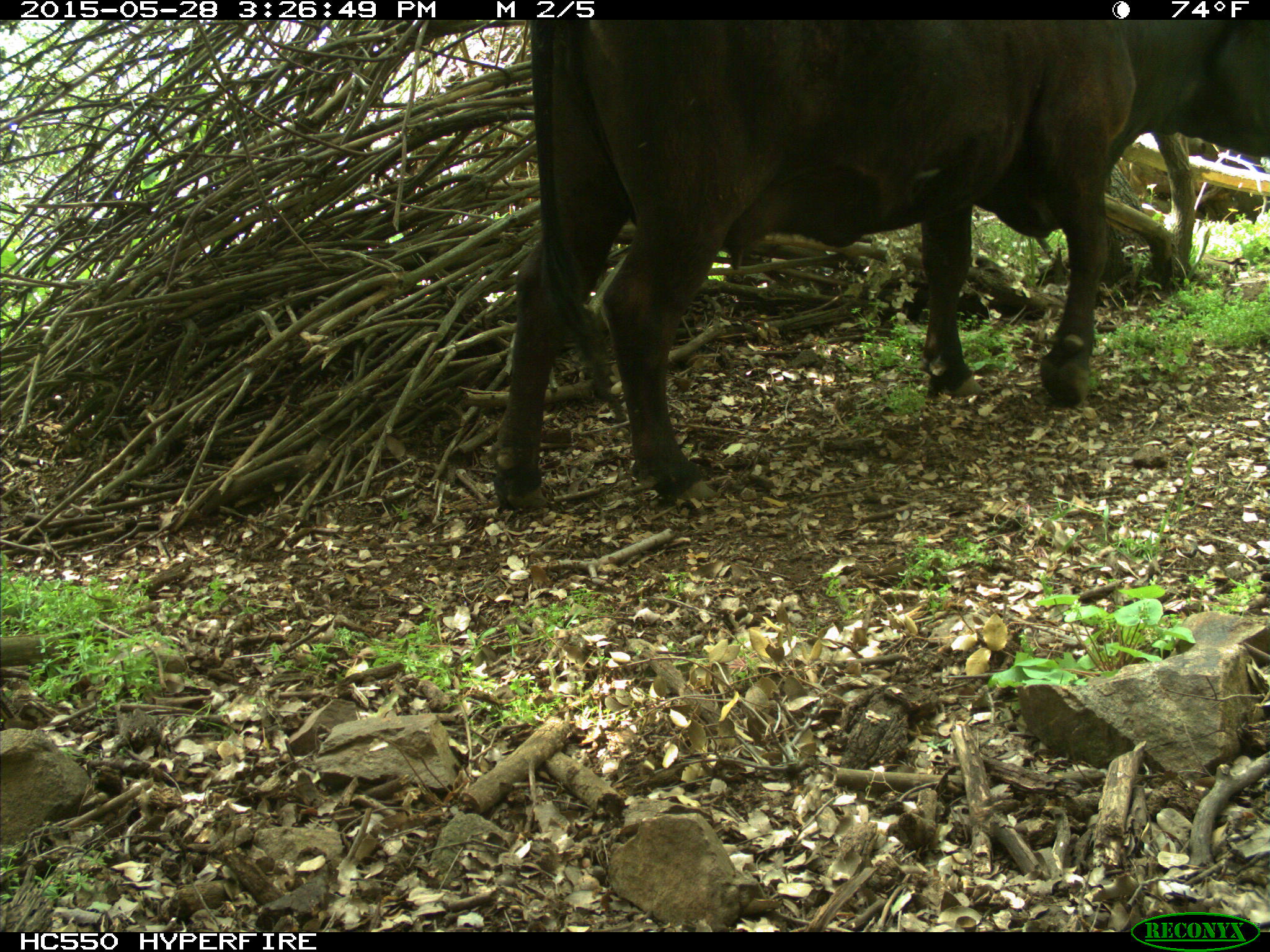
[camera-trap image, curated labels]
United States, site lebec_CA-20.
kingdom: Animalia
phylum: Chordata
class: Mammalia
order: Artiodactyla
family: Bovidae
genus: Bos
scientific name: Bos taurus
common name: domestic cow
Bos taurus (domestic cow).